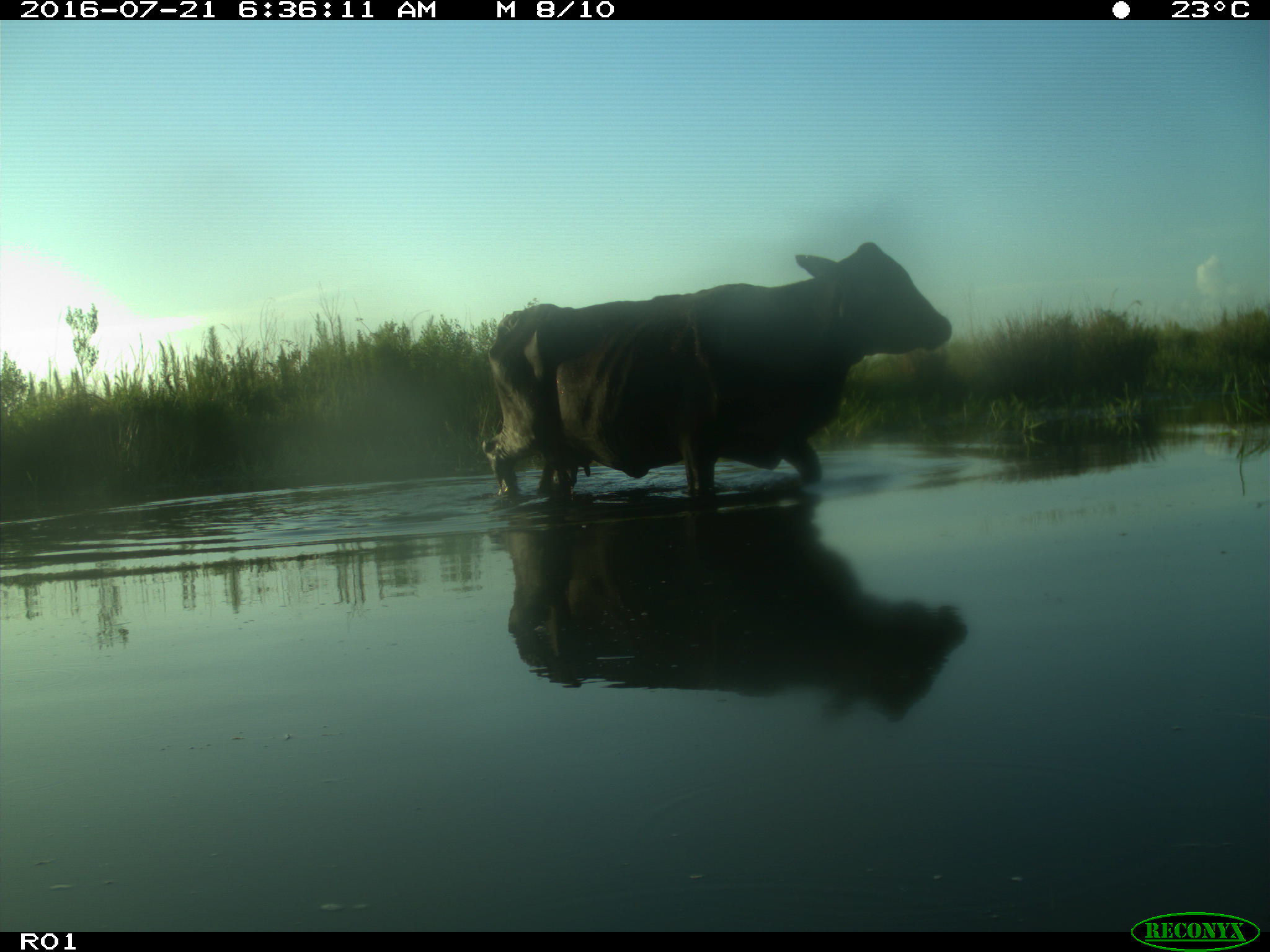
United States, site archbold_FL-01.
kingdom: Animalia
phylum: Chordata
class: Mammalia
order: Artiodactyla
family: Bovidae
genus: Bos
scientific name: Bos taurus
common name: domestic cow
Bos taurus (domestic cow).